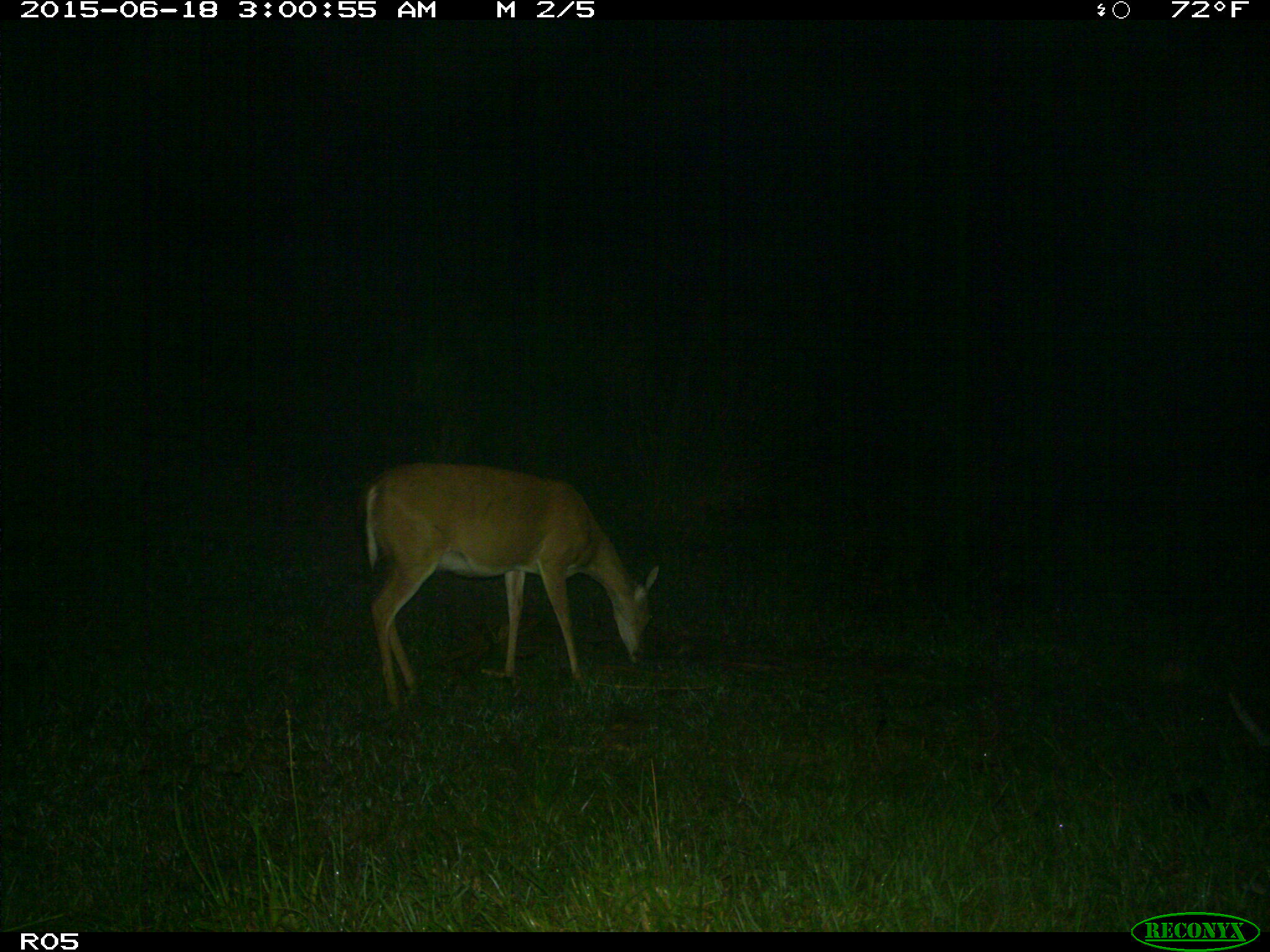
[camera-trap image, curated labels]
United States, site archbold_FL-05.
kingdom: Animalia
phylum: Chordata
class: Mammalia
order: Artiodactyla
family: Cervidae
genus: Odocoileus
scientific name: Odocoileus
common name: deer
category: unidentified deer